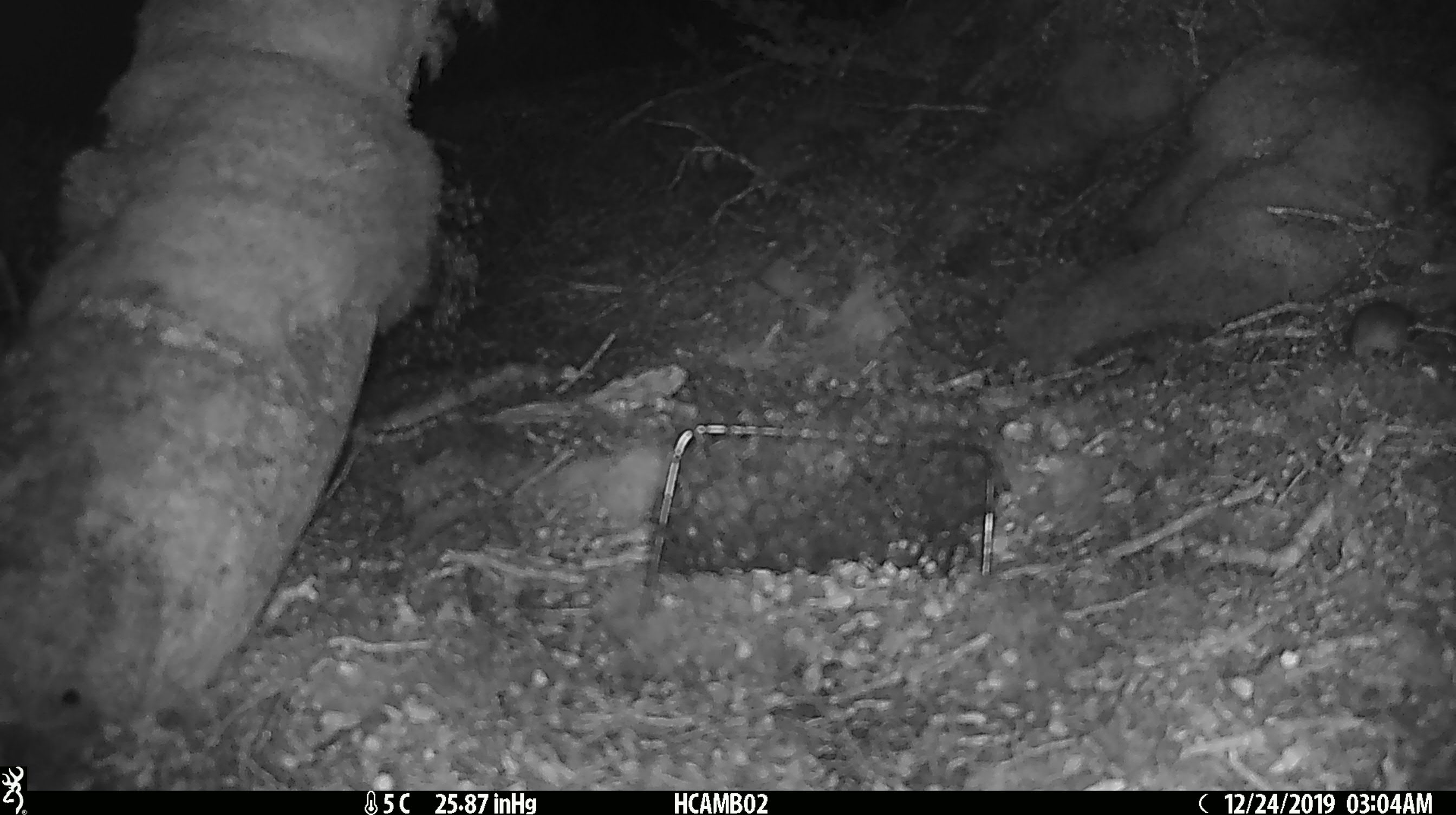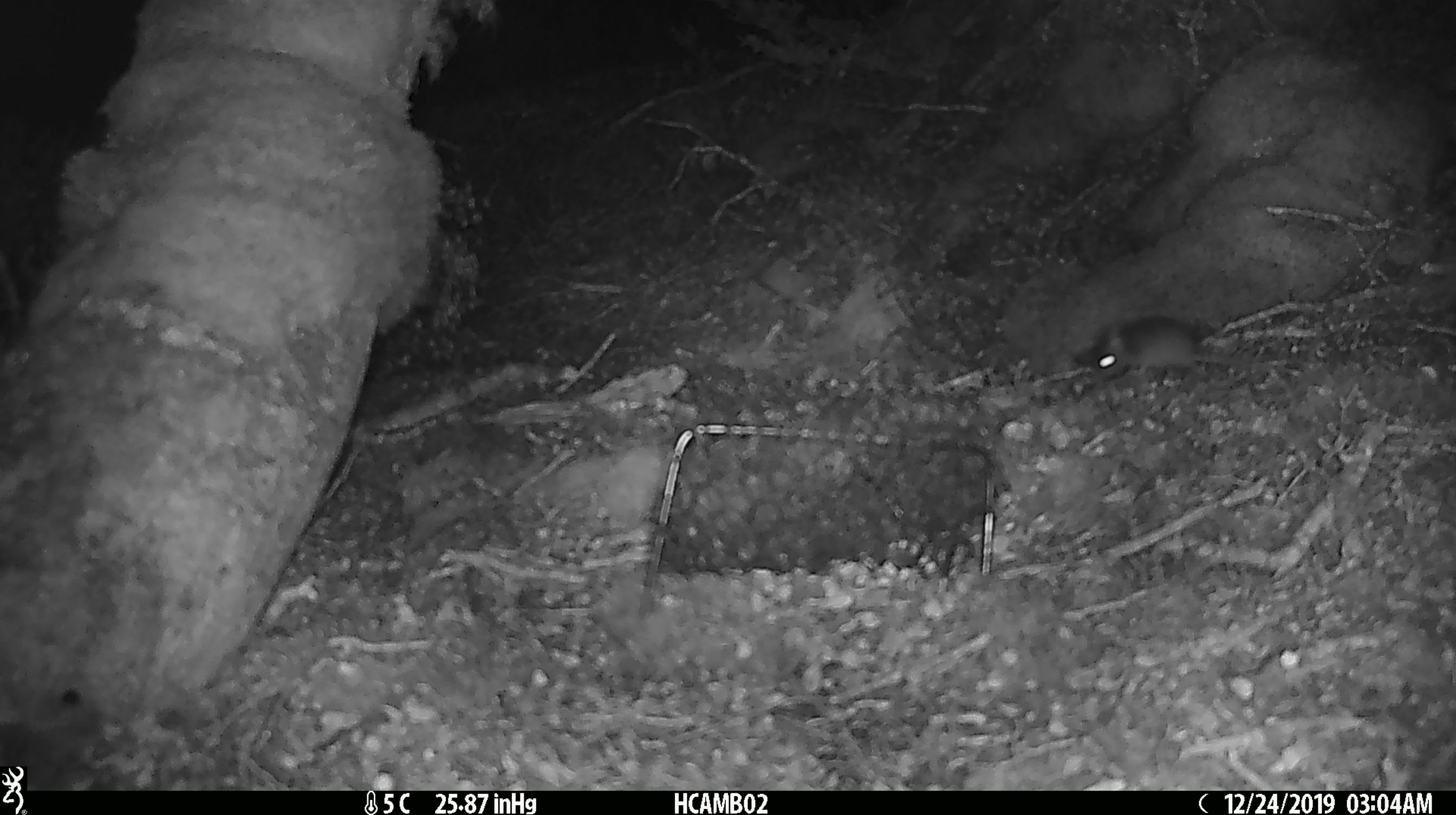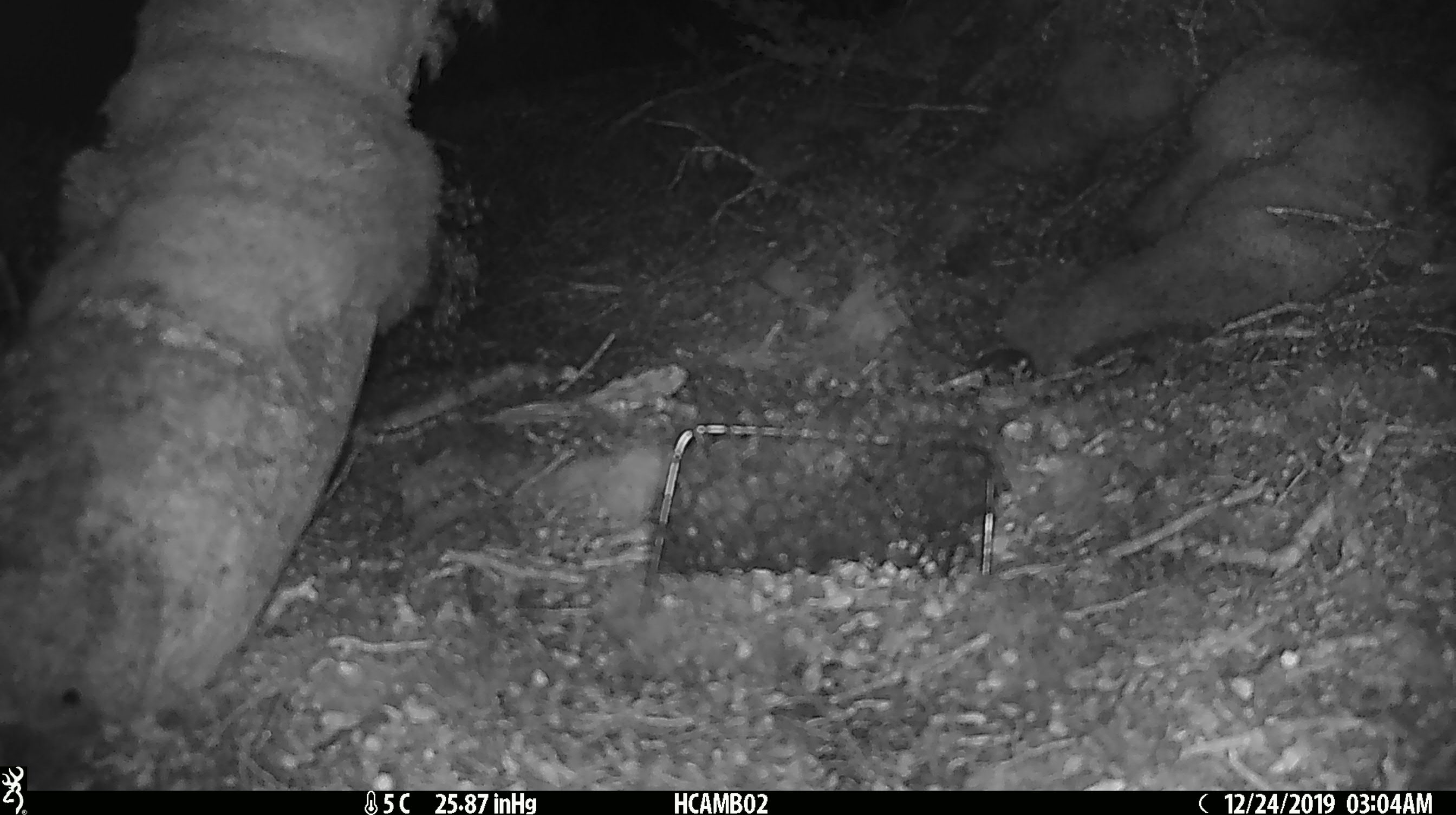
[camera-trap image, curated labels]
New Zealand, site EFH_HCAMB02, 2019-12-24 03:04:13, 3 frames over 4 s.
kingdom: Animalia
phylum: Chordata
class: Mammalia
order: Rodentia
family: Muridae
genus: Mus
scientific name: Mus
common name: mouse